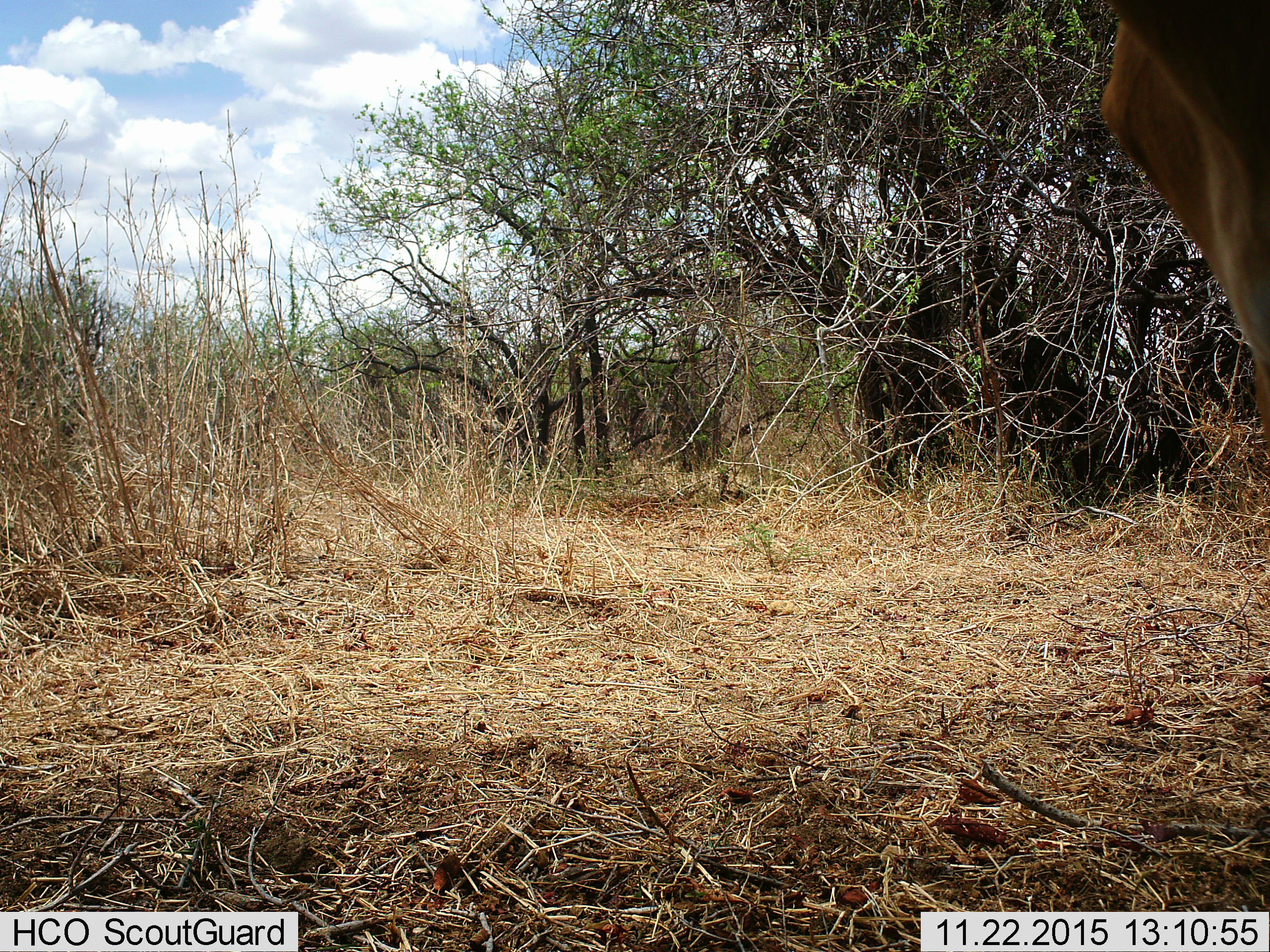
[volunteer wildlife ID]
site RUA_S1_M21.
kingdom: Animalia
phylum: Chordata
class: Mammalia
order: Artiodactyla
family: Bovidae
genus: Aepyceros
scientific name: Aepyceros melampus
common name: impala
Impala (Aepyceros melampus), count 1. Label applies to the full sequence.